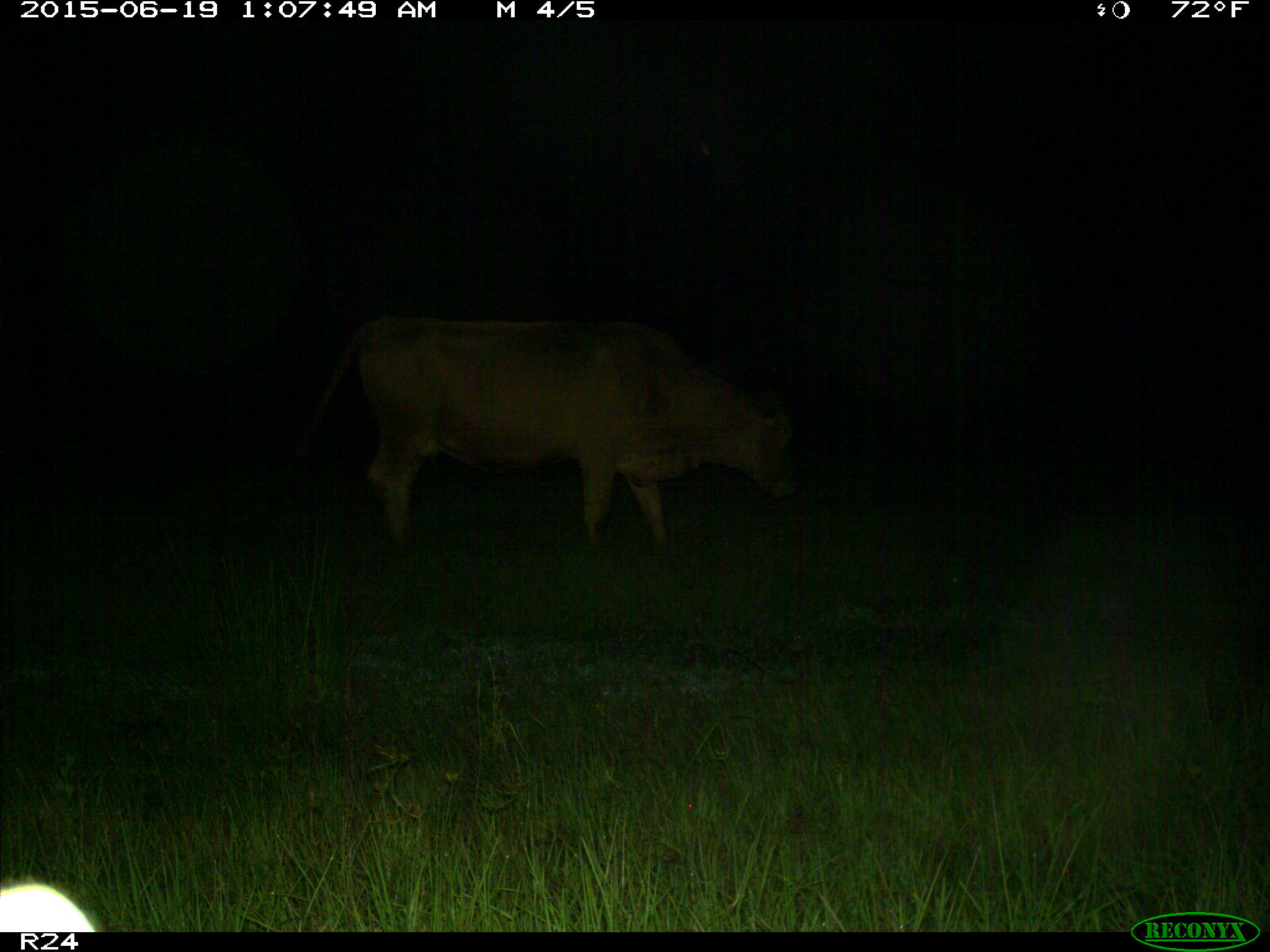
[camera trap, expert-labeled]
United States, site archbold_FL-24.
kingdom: Animalia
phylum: Chordata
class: Mammalia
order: Artiodactyla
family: Bovidae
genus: Bos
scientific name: Bos taurus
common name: domestic cow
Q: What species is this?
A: Bos taurus (domestic cow).